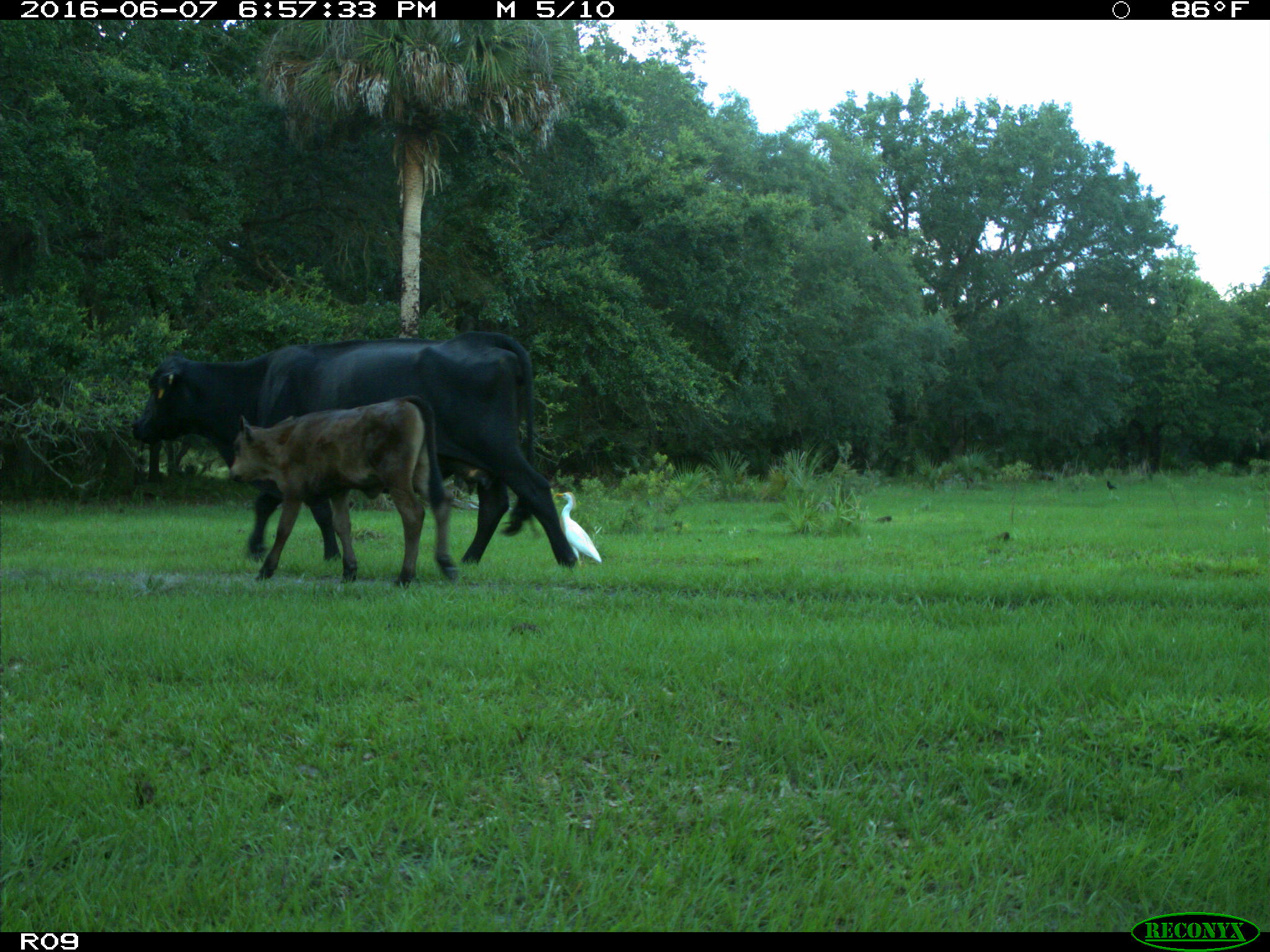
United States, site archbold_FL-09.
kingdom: Animalia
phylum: Chordata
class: Mammalia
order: Artiodactyla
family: Bovidae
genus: Bos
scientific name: Bos taurus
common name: domestic cow